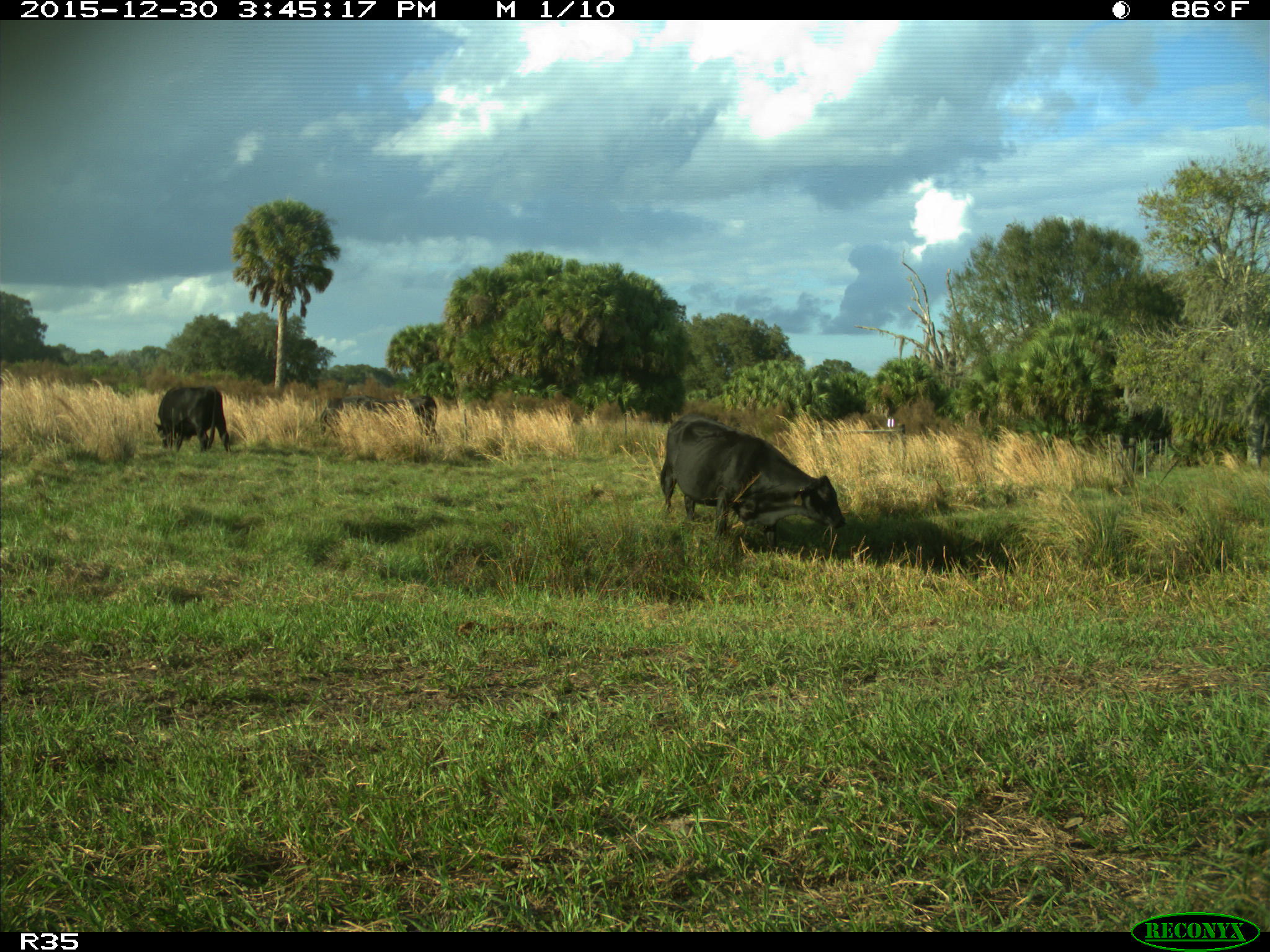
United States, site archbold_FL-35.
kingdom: Animalia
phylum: Chordata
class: Mammalia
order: Artiodactyla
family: Bovidae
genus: Bos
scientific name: Bos taurus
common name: domestic cow